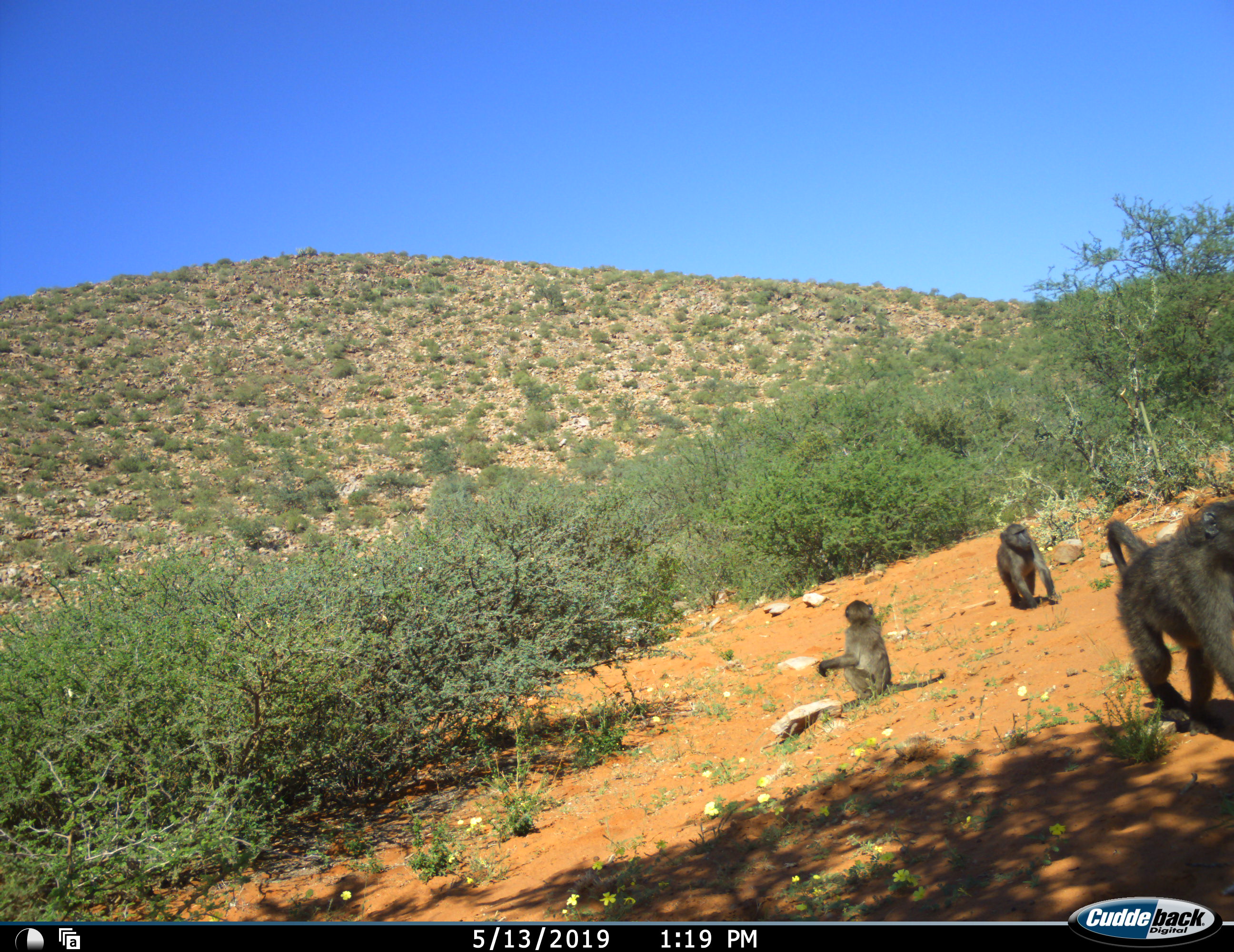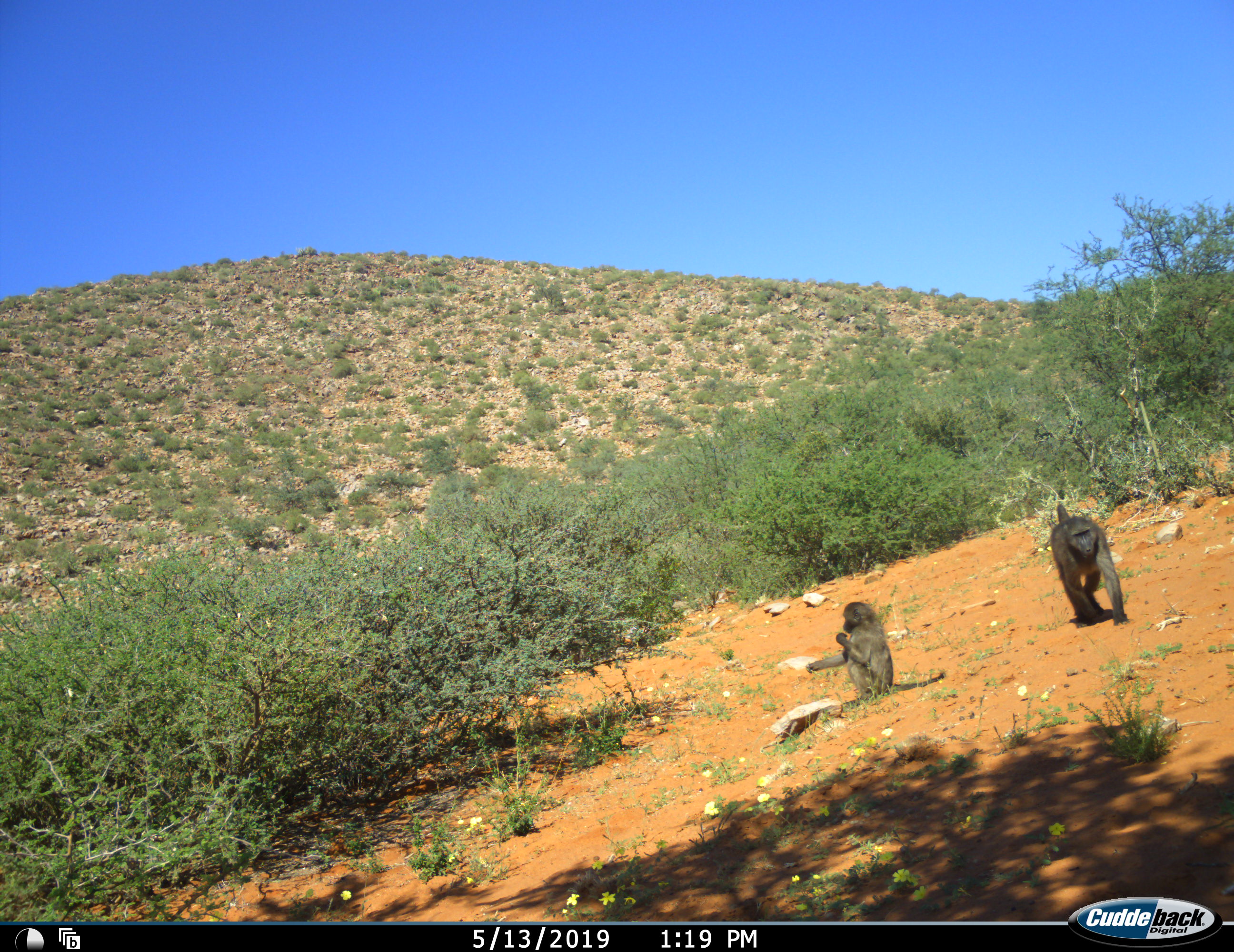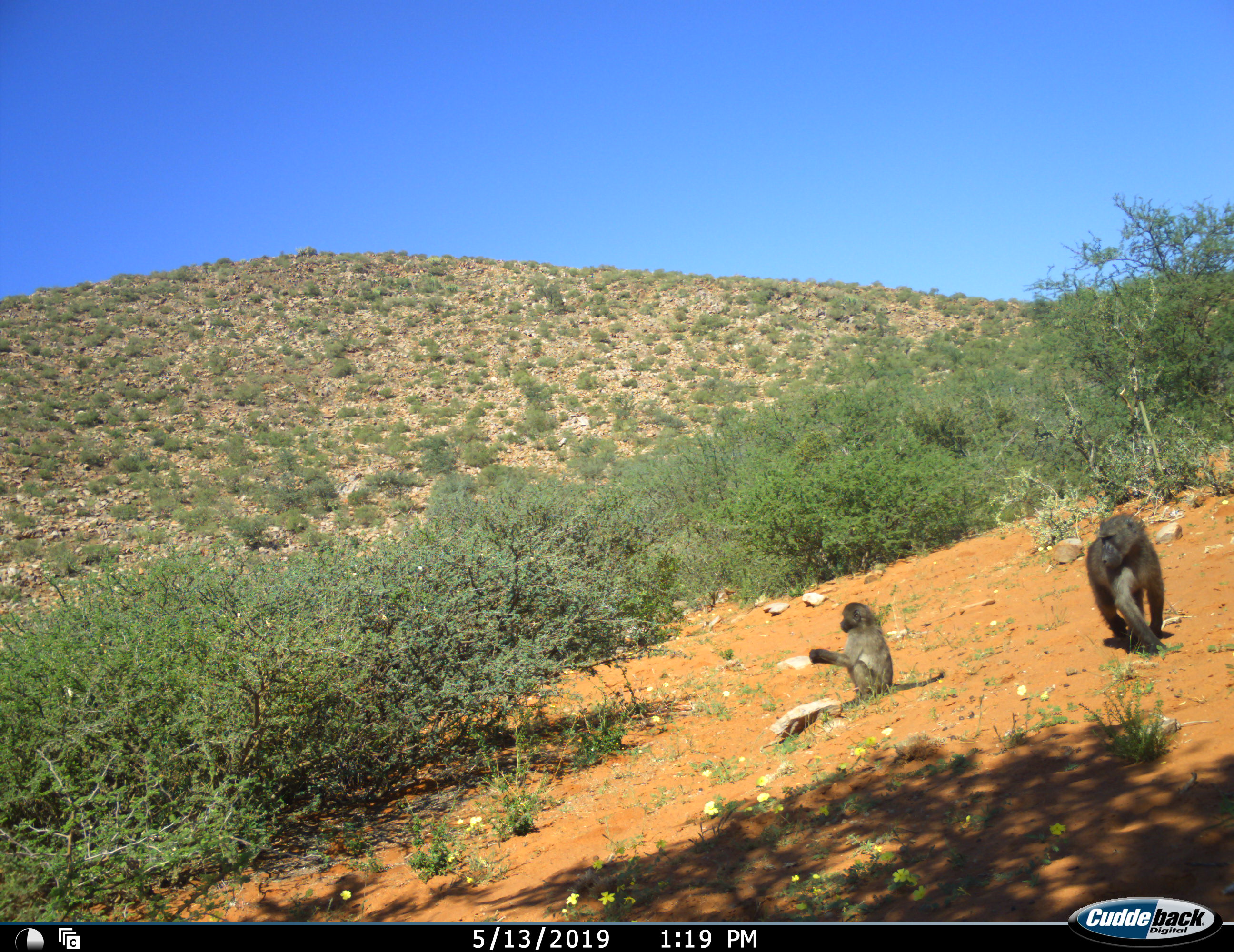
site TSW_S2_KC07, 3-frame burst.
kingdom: Animalia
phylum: Chordata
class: Mammalia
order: Primates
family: Cercopithecidae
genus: Papio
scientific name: Papio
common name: baboon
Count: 3.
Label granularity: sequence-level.